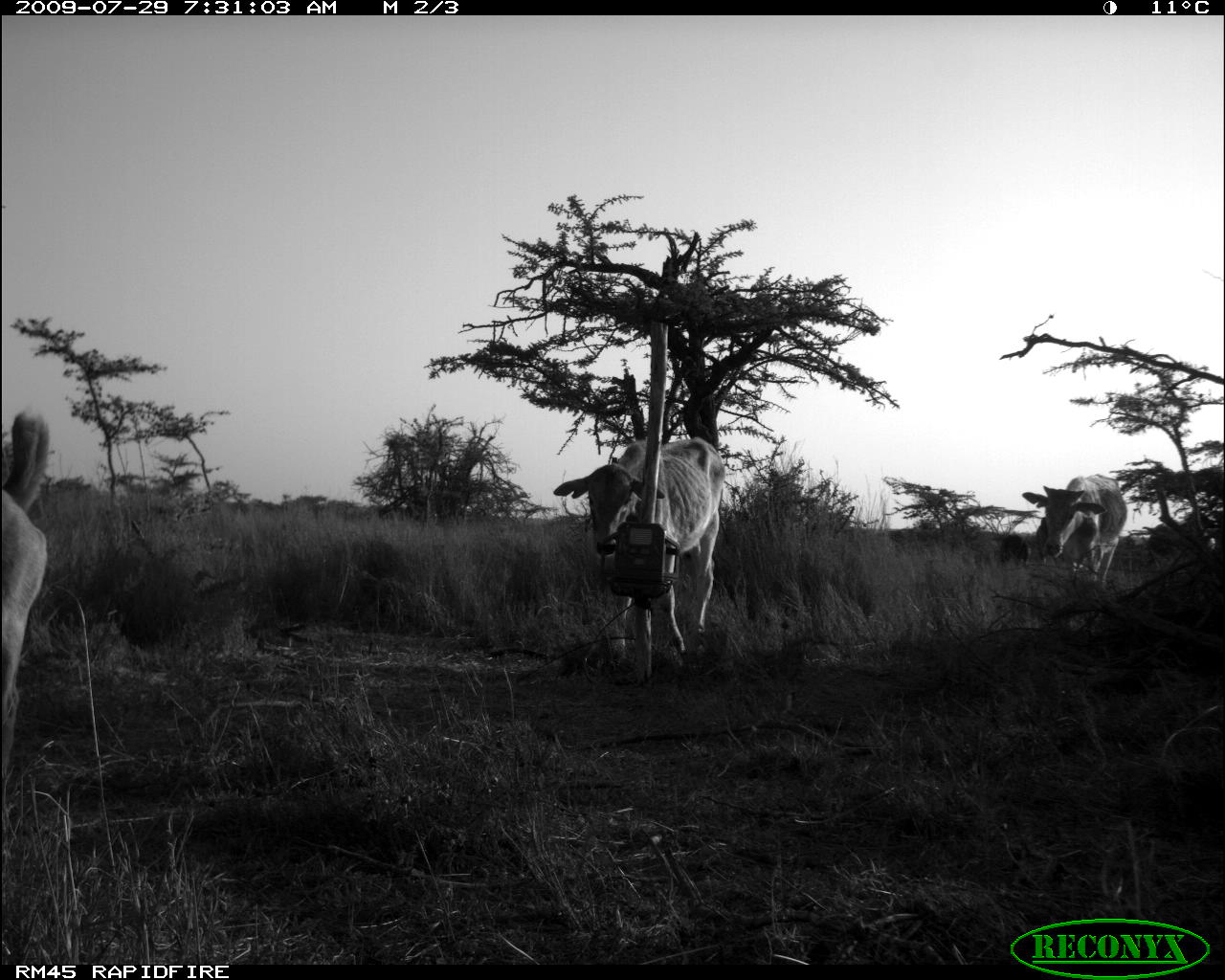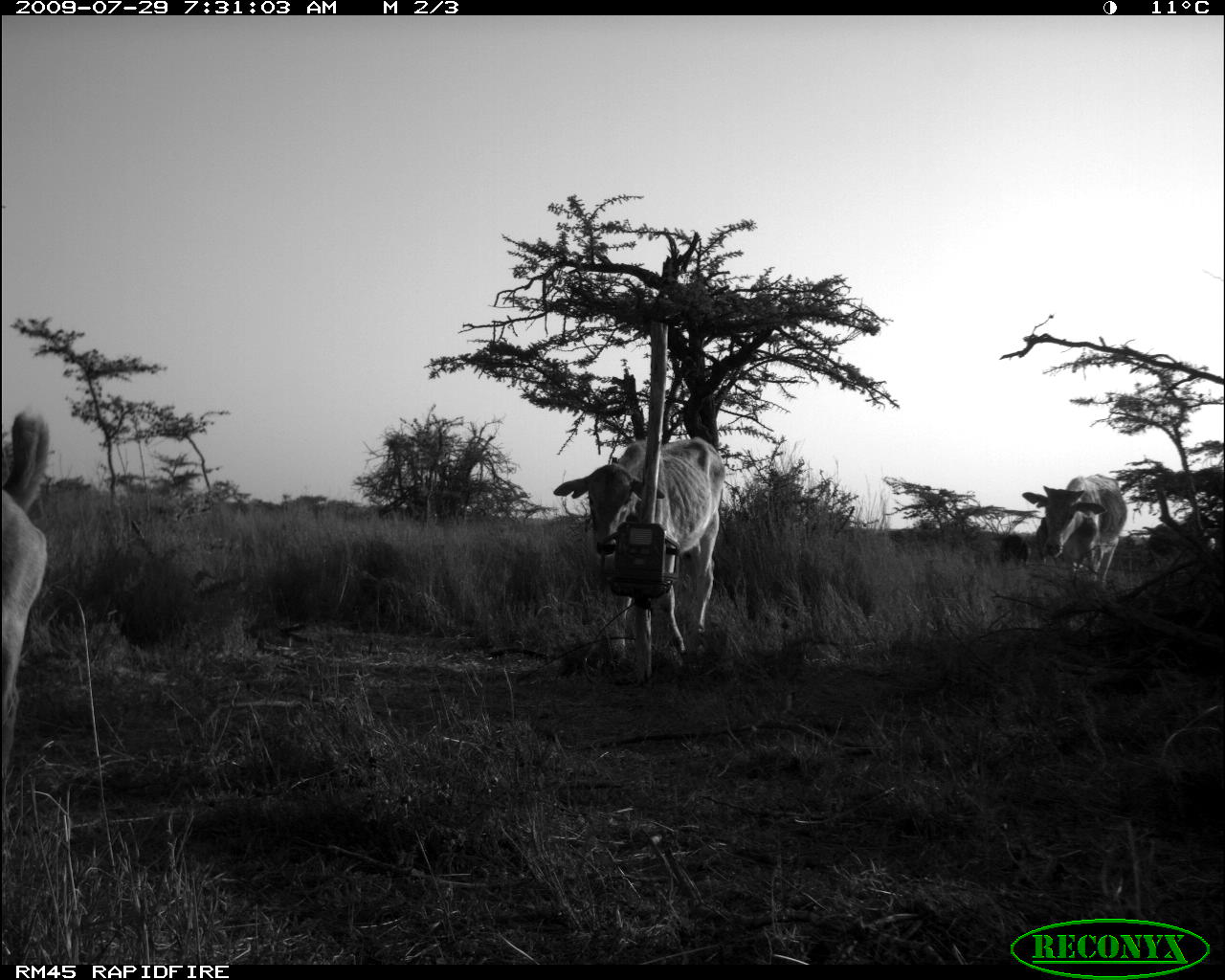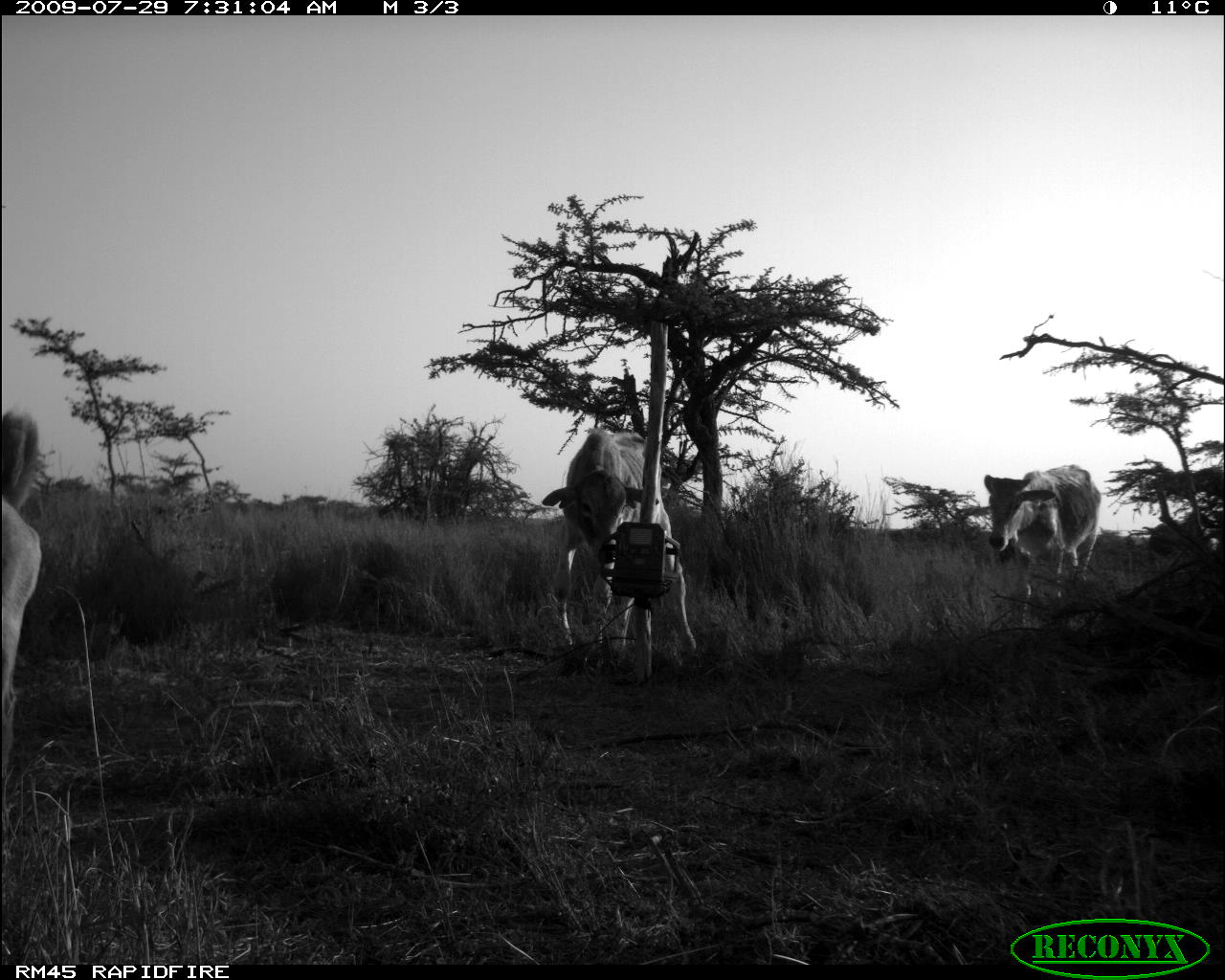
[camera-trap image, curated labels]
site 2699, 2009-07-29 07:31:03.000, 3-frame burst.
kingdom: Animalia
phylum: Chordata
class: Mammalia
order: Artiodactyla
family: Bovidae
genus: Bos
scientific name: Bos taurus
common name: domestic cattle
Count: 4.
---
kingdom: Animalia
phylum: Chordata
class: Mammalia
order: Carnivora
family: Canidae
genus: Canis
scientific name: Canis familiaris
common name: domestic dog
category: canis lupus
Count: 1.